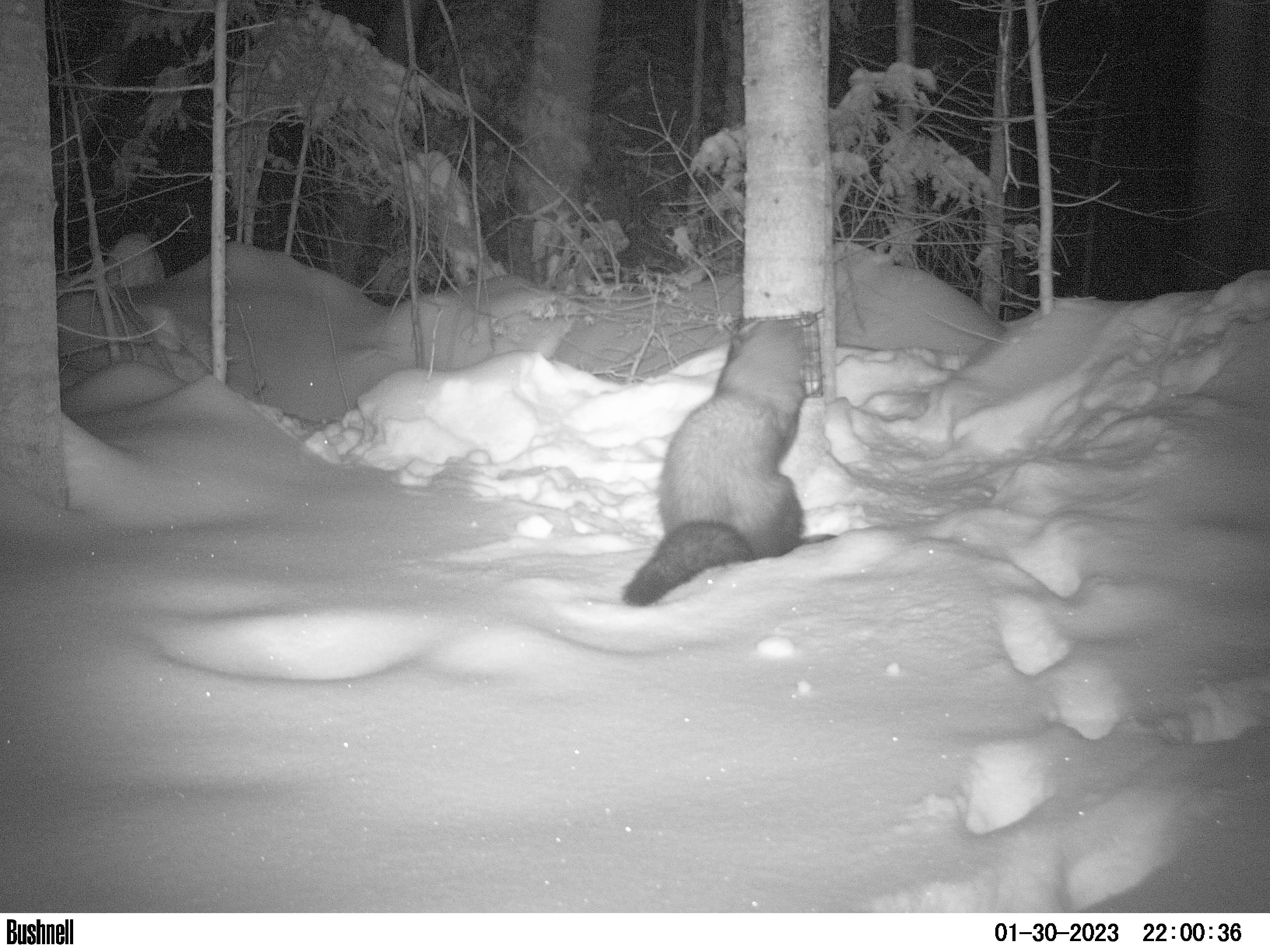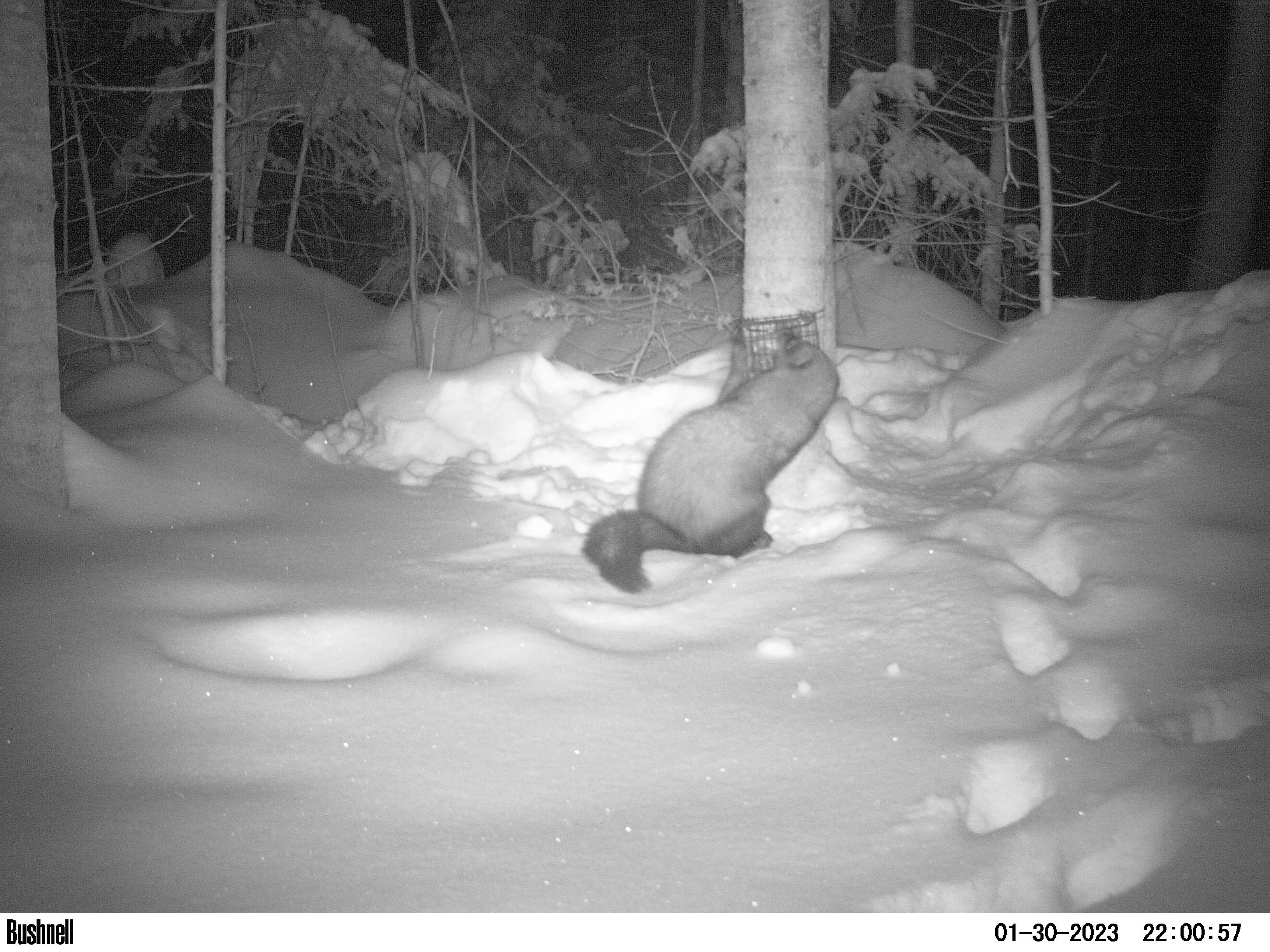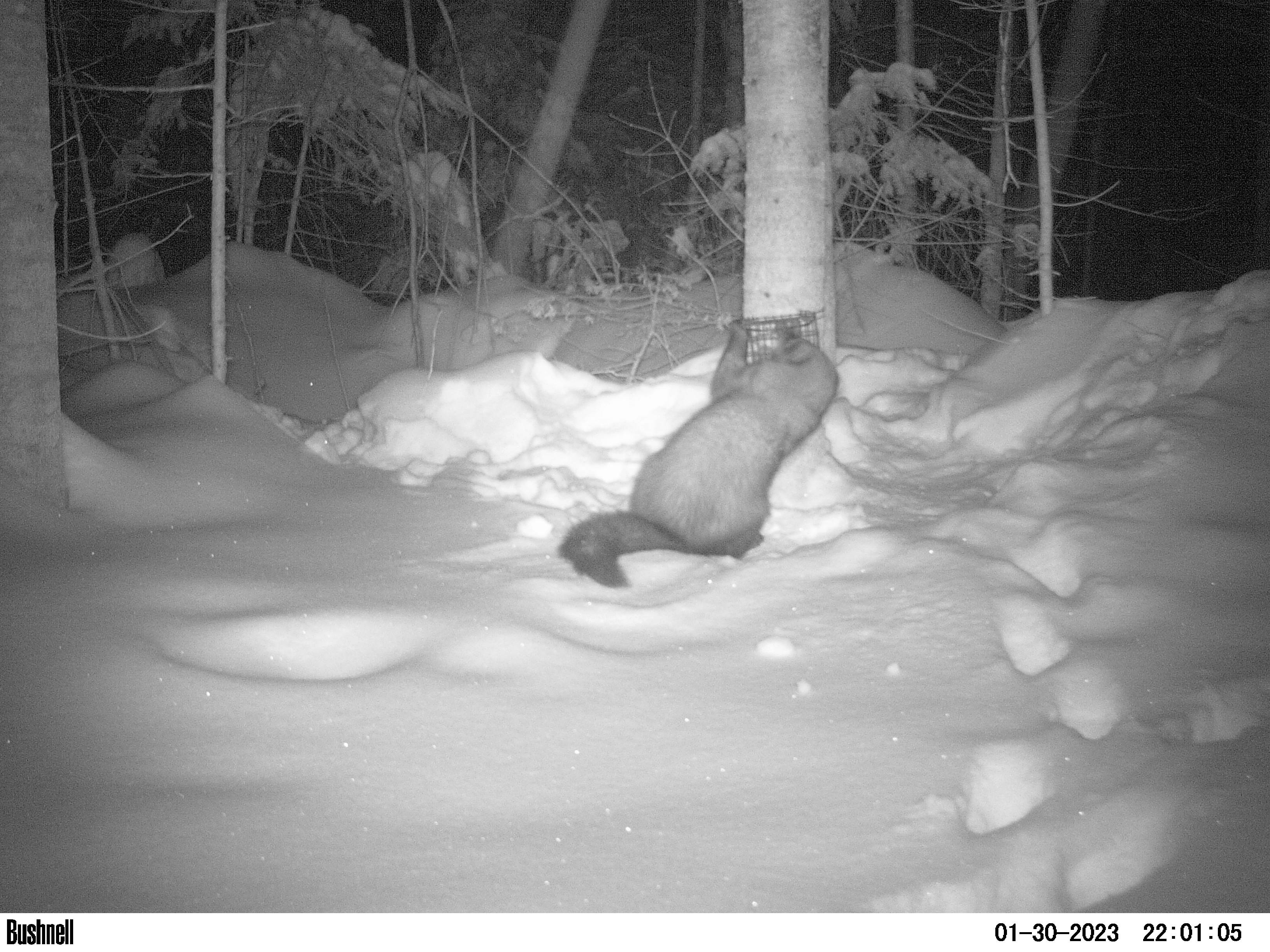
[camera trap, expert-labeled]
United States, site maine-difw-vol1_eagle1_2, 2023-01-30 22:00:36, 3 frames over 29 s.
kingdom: Animalia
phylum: Chordata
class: Mammalia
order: Carnivora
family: Mustelidae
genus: Pekania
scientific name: Pekania pennanti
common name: fisher